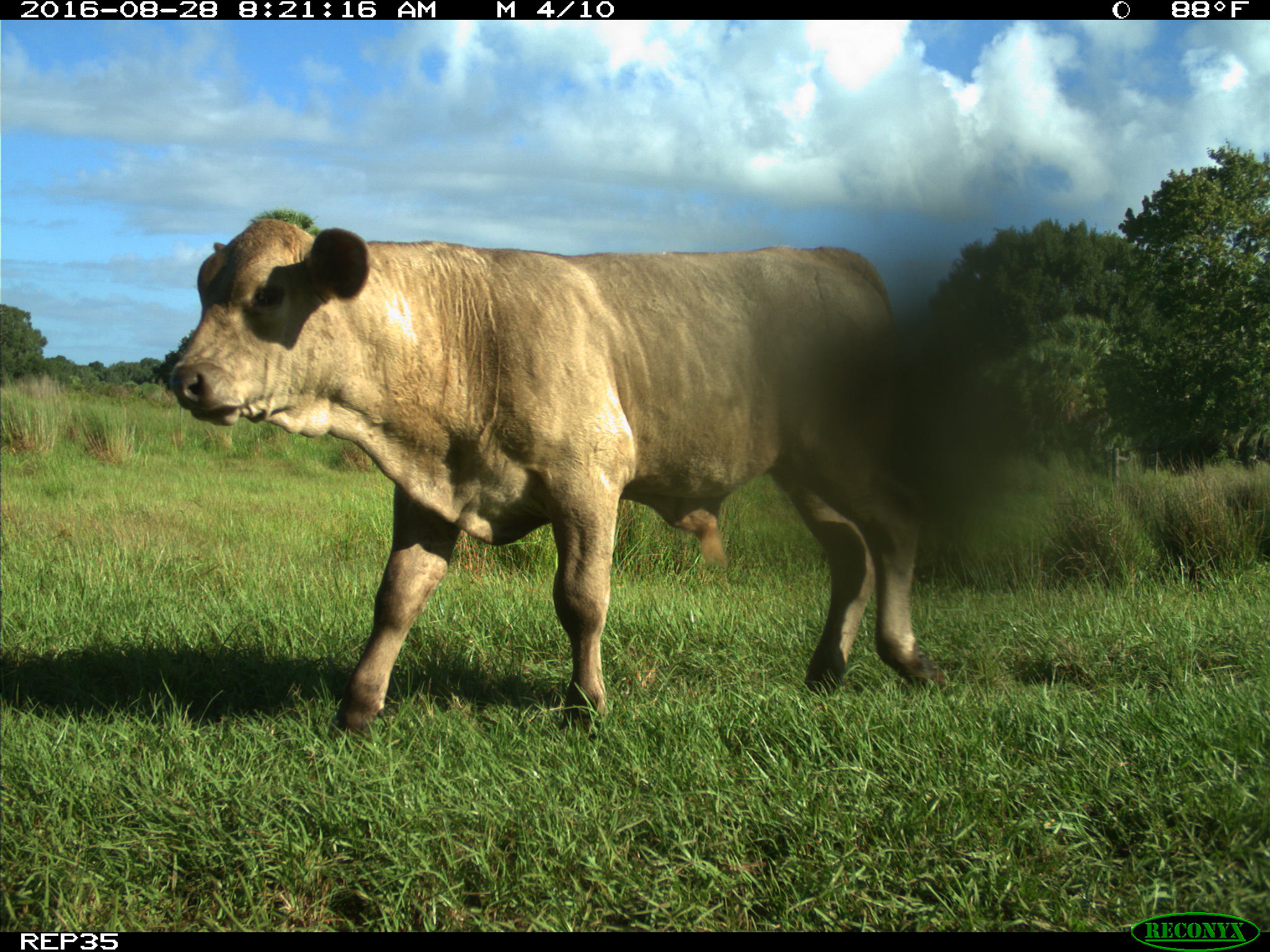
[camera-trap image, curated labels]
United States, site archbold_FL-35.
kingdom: Animalia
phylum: Chordata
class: Mammalia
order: Artiodactyla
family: Bovidae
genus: Bos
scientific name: Bos taurus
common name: domestic cow